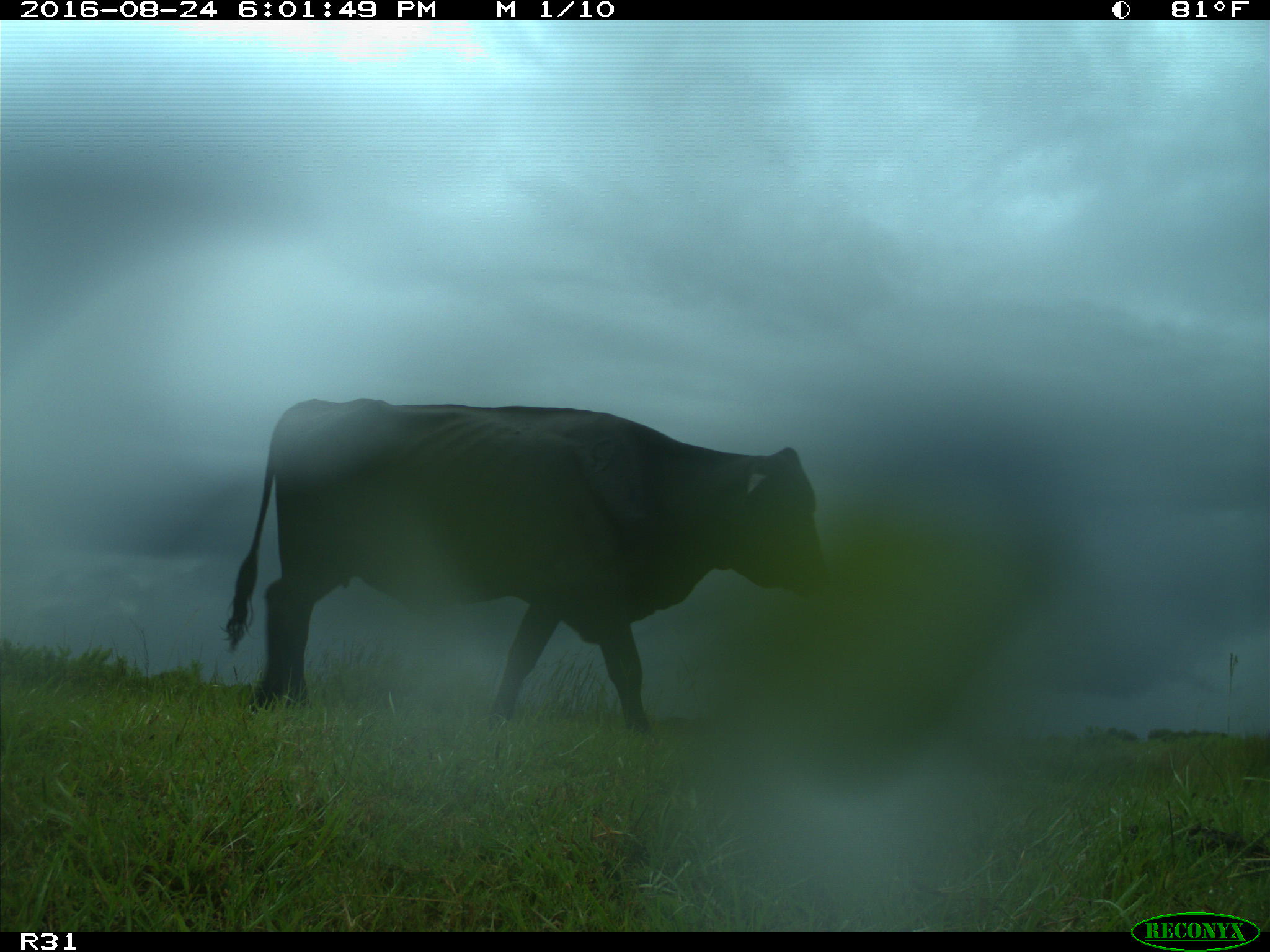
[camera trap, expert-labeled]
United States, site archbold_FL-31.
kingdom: Animalia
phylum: Chordata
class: Mammalia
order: Artiodactyla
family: Bovidae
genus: Bos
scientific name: Bos taurus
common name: domestic cow